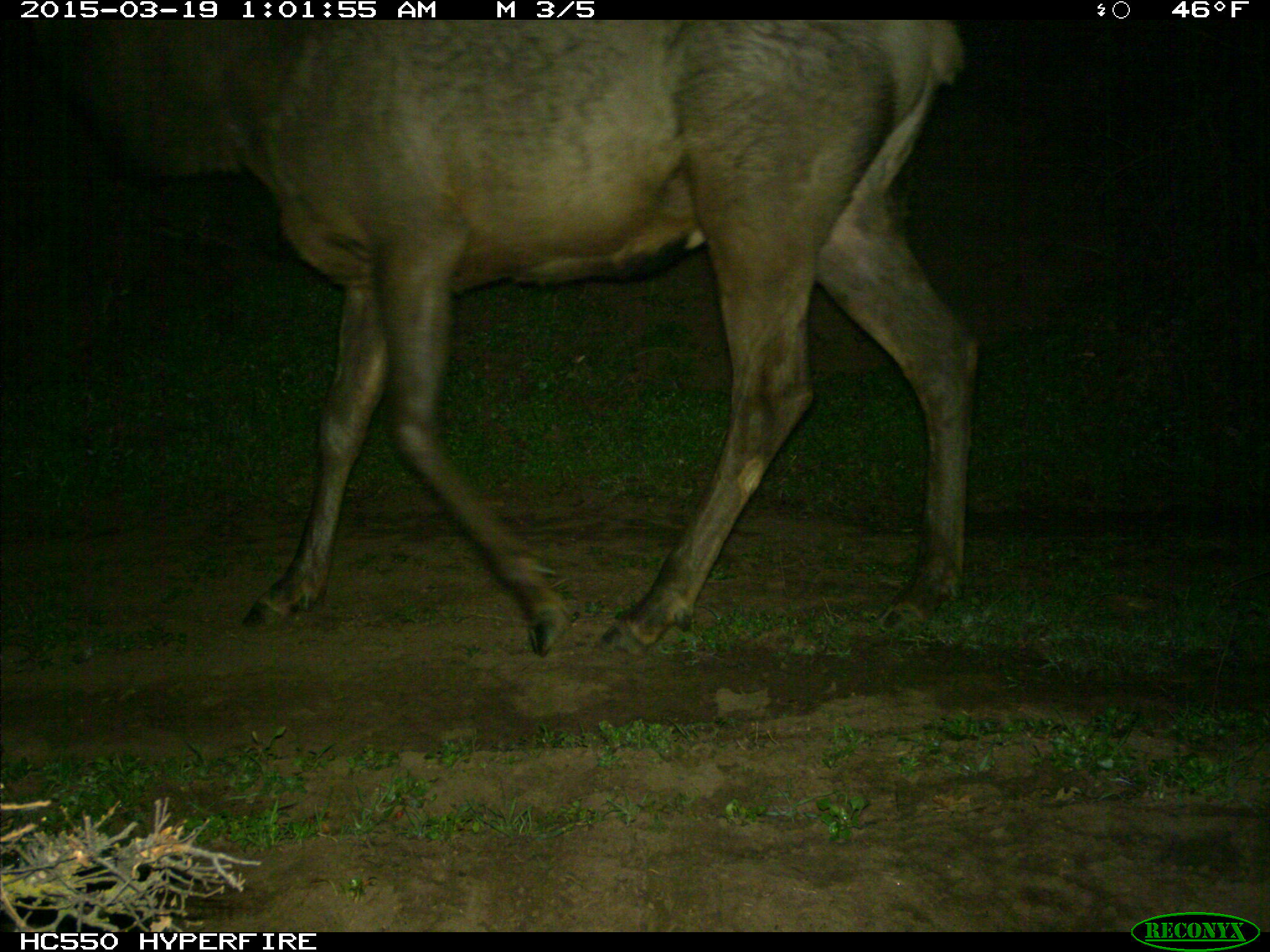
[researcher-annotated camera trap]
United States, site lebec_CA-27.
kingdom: Animalia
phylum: Chordata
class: Mammalia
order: Artiodactyla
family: Cervidae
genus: Cervus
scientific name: Cervus canadensis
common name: elk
Cervus canadensis (elk).